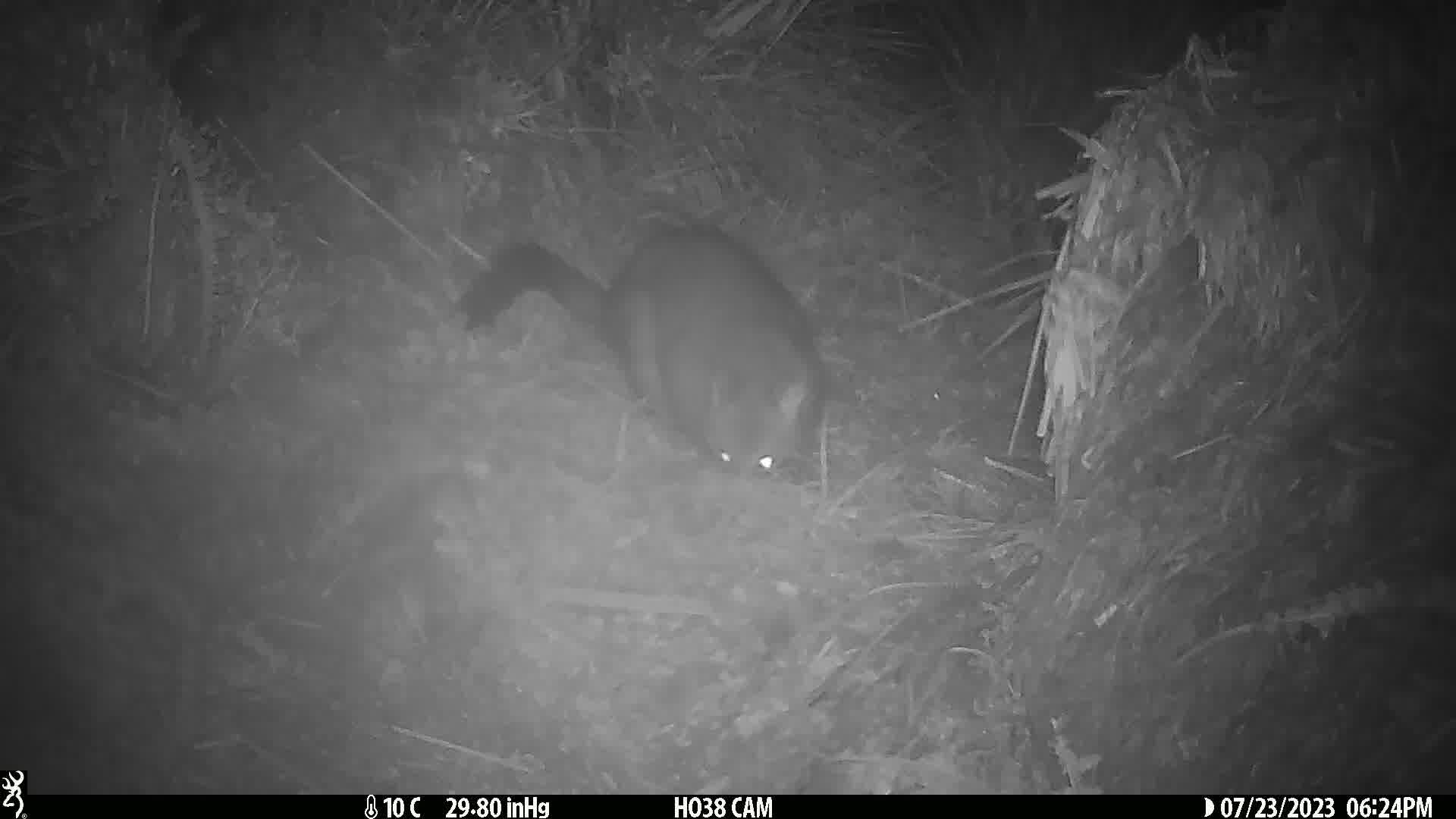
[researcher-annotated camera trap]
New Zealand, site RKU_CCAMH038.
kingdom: Animalia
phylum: Chordata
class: Mammalia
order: Diprotodontia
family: Phalangeridae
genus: Trichosurus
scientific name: Trichosurus vulpecula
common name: common brushtail possum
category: possum